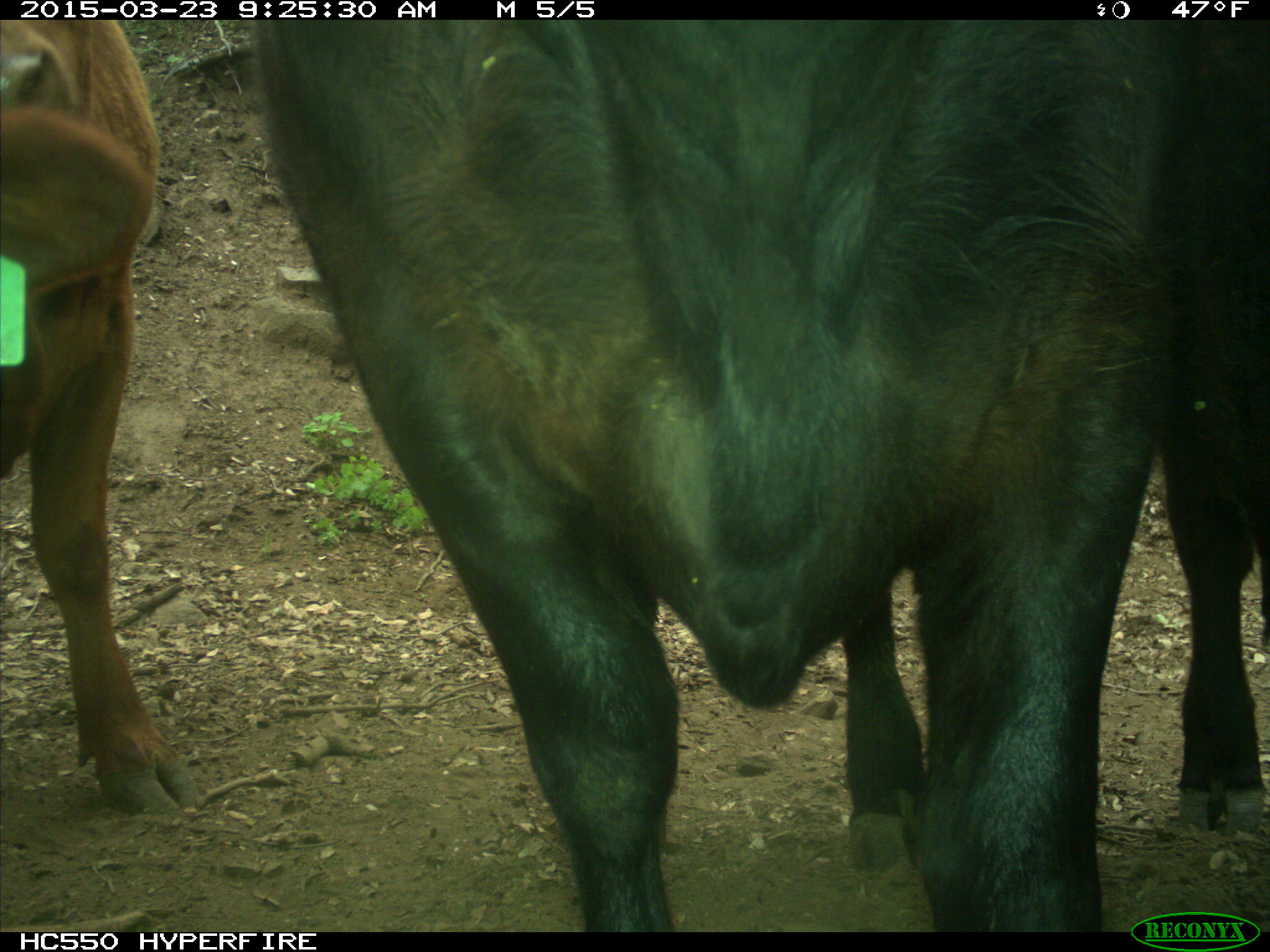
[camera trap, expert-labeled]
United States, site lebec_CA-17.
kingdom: Animalia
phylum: Chordata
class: Mammalia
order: Artiodactyla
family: Bovidae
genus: Bos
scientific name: Bos taurus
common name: domestic cow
Bos taurus (domestic cow).